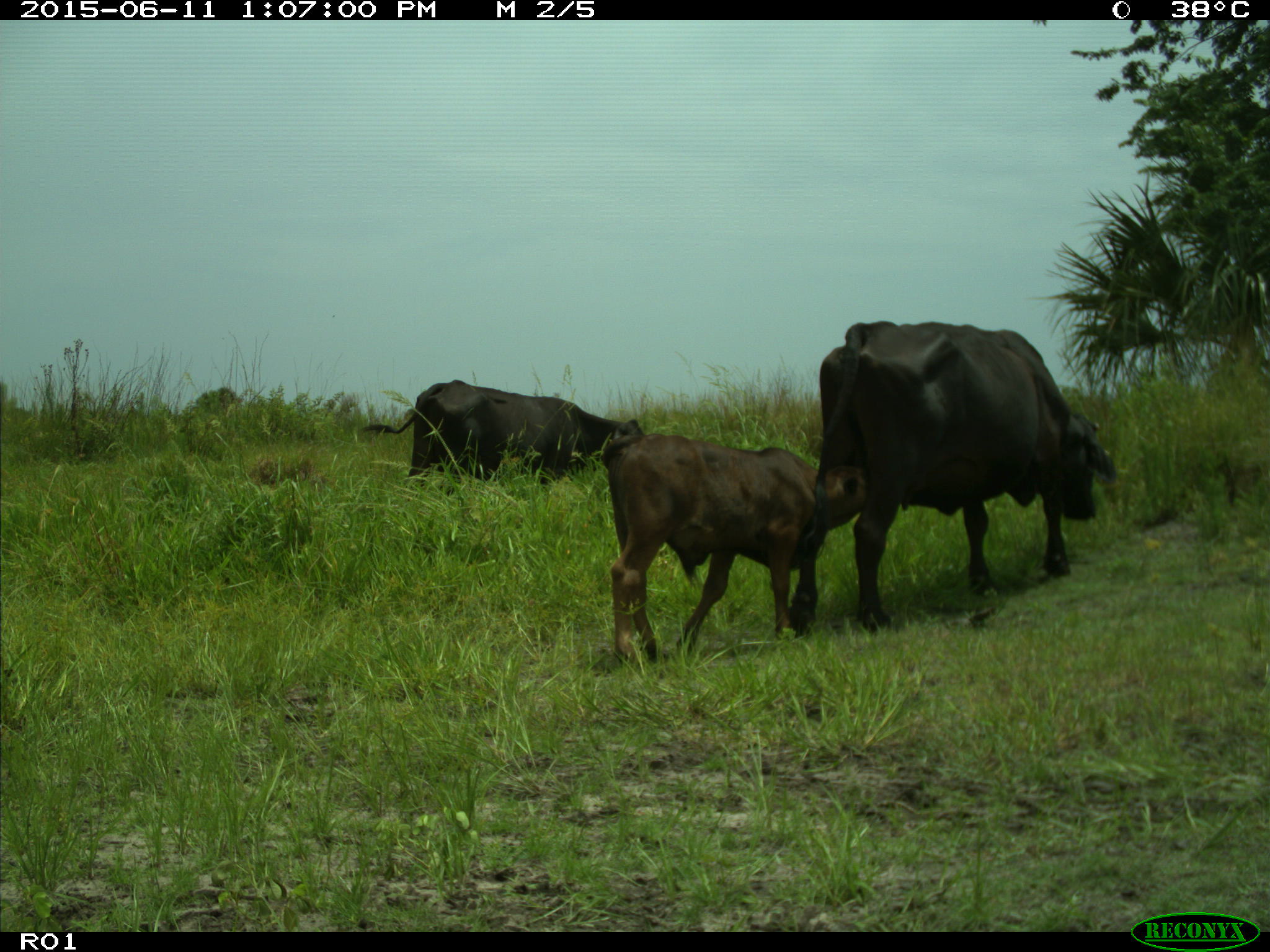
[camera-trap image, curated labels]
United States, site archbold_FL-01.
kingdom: Animalia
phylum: Chordata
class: Mammalia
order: Artiodactyla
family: Bovidae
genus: Bos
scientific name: Bos taurus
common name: domestic cow